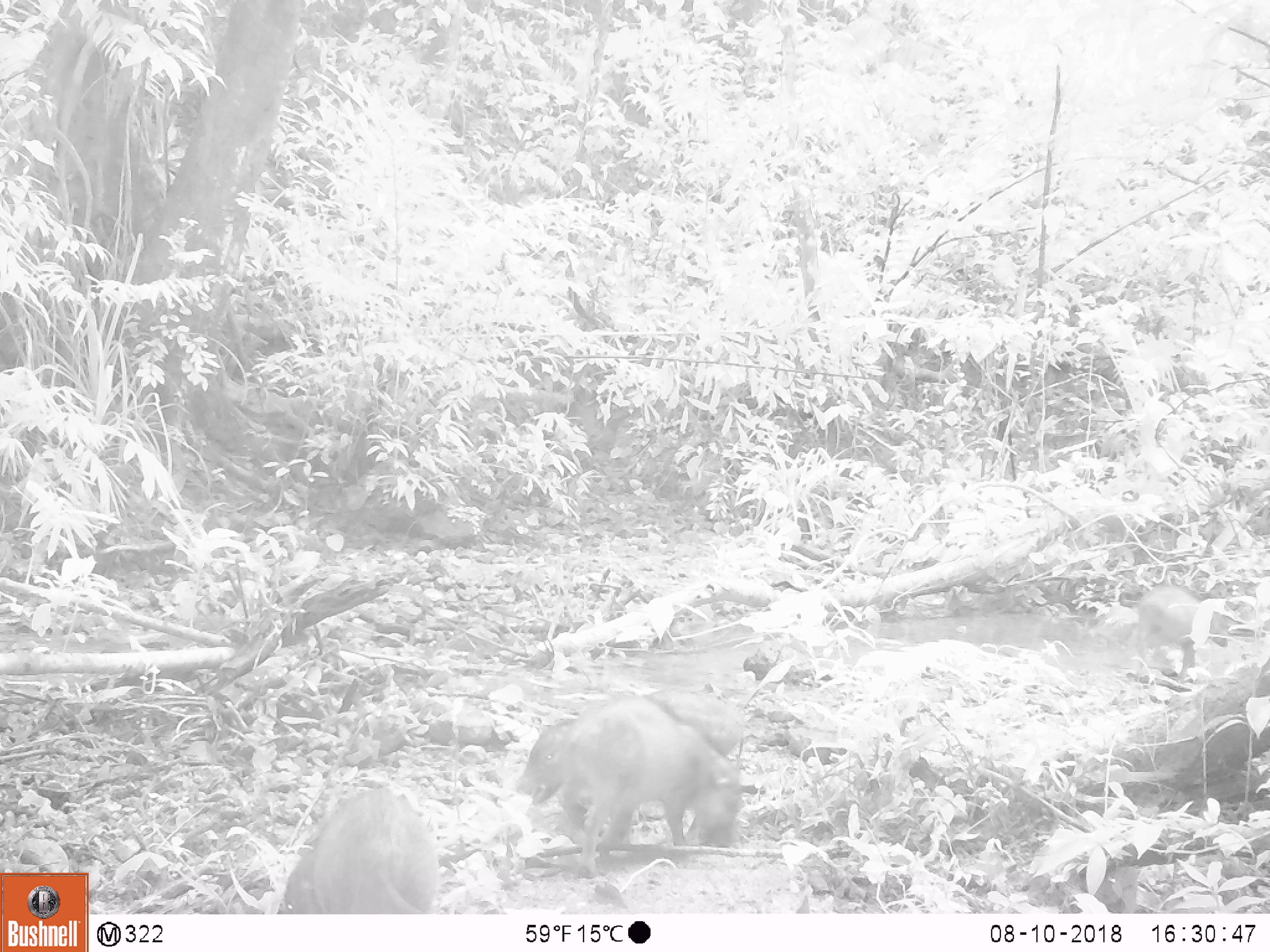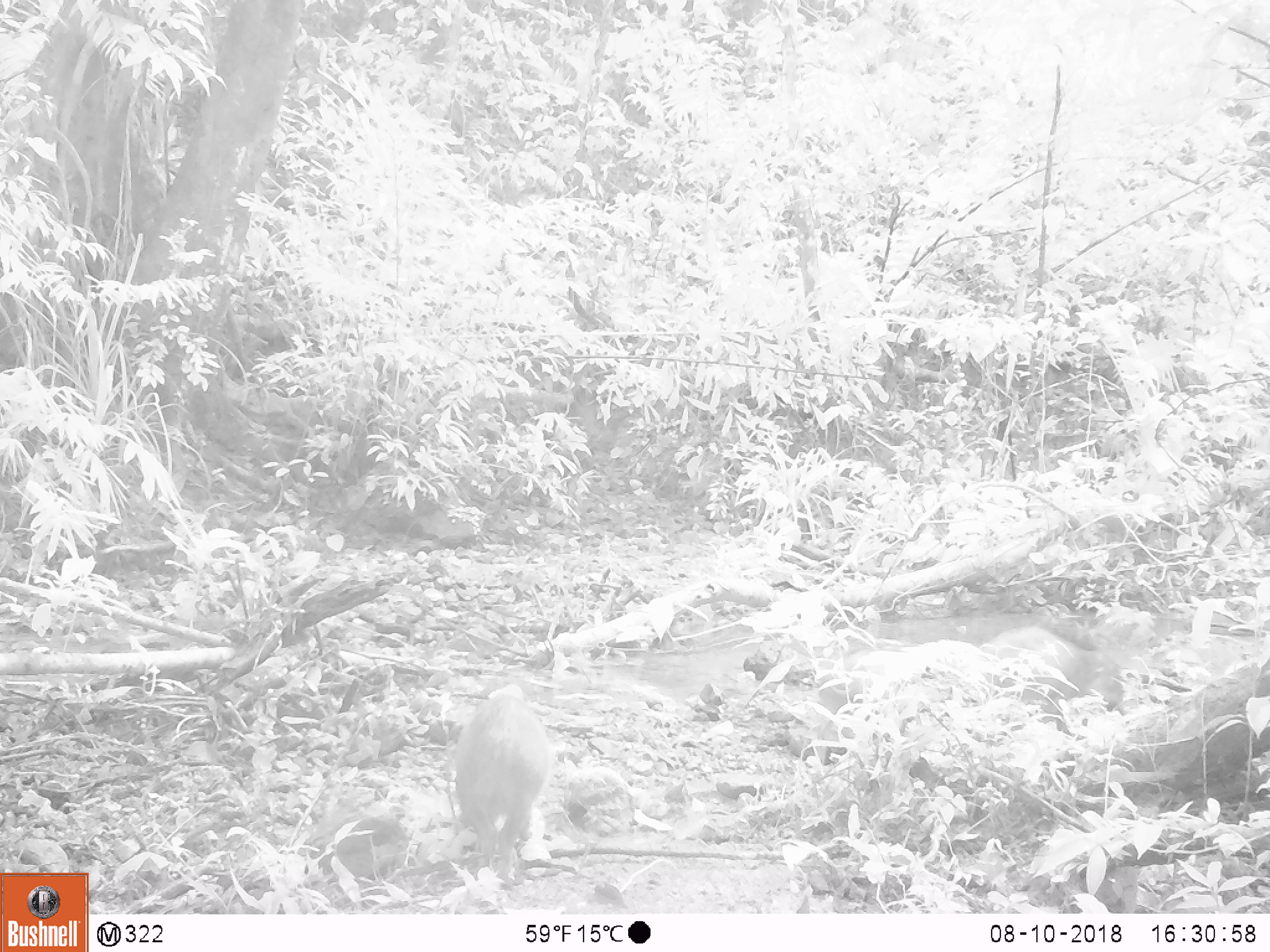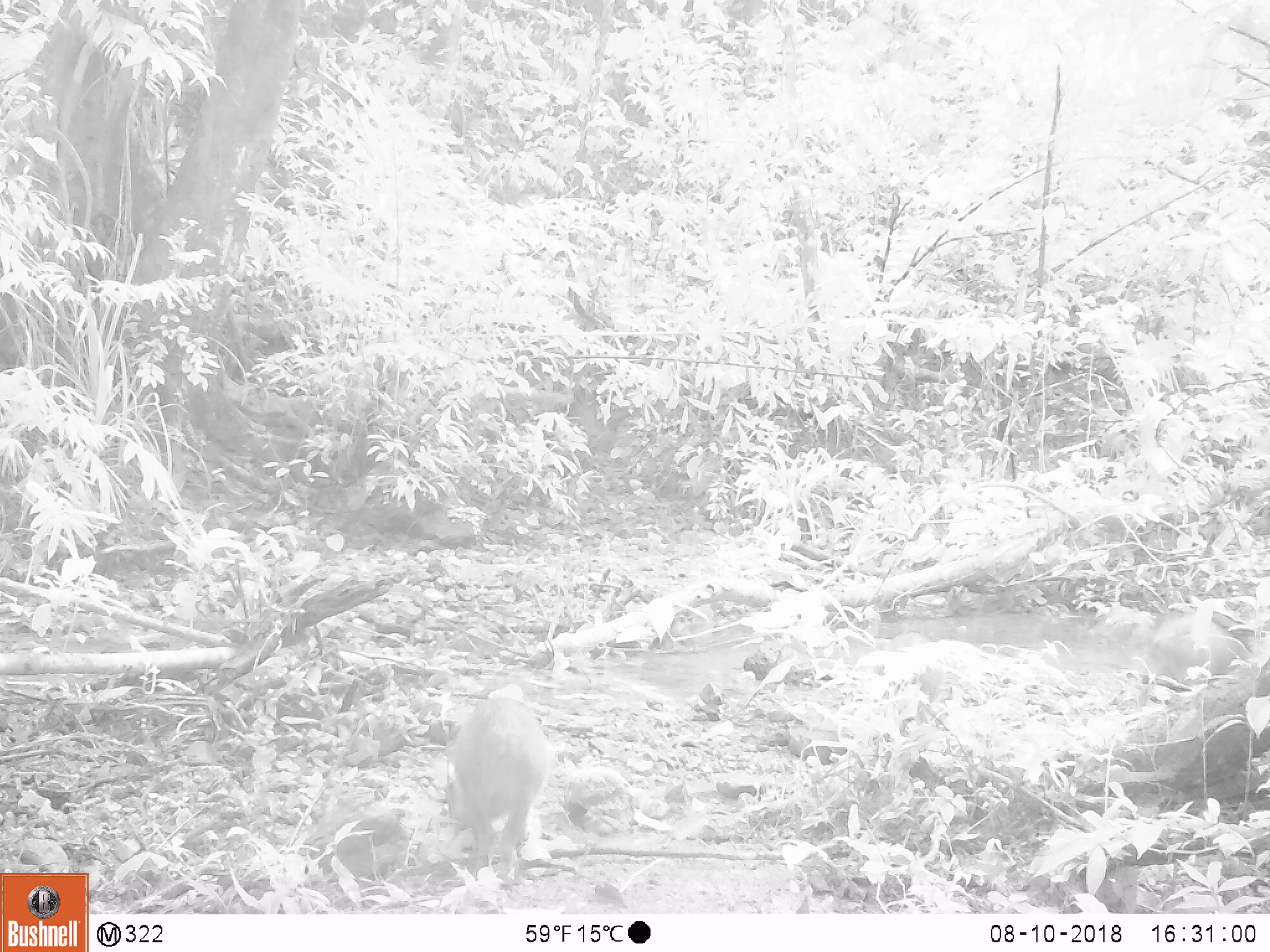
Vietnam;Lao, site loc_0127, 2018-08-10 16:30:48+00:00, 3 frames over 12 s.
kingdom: Animalia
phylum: Chordata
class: Mammalia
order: Artiodactyla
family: Suidae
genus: Sus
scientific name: Sus scrofa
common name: eurasian wild pig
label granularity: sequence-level